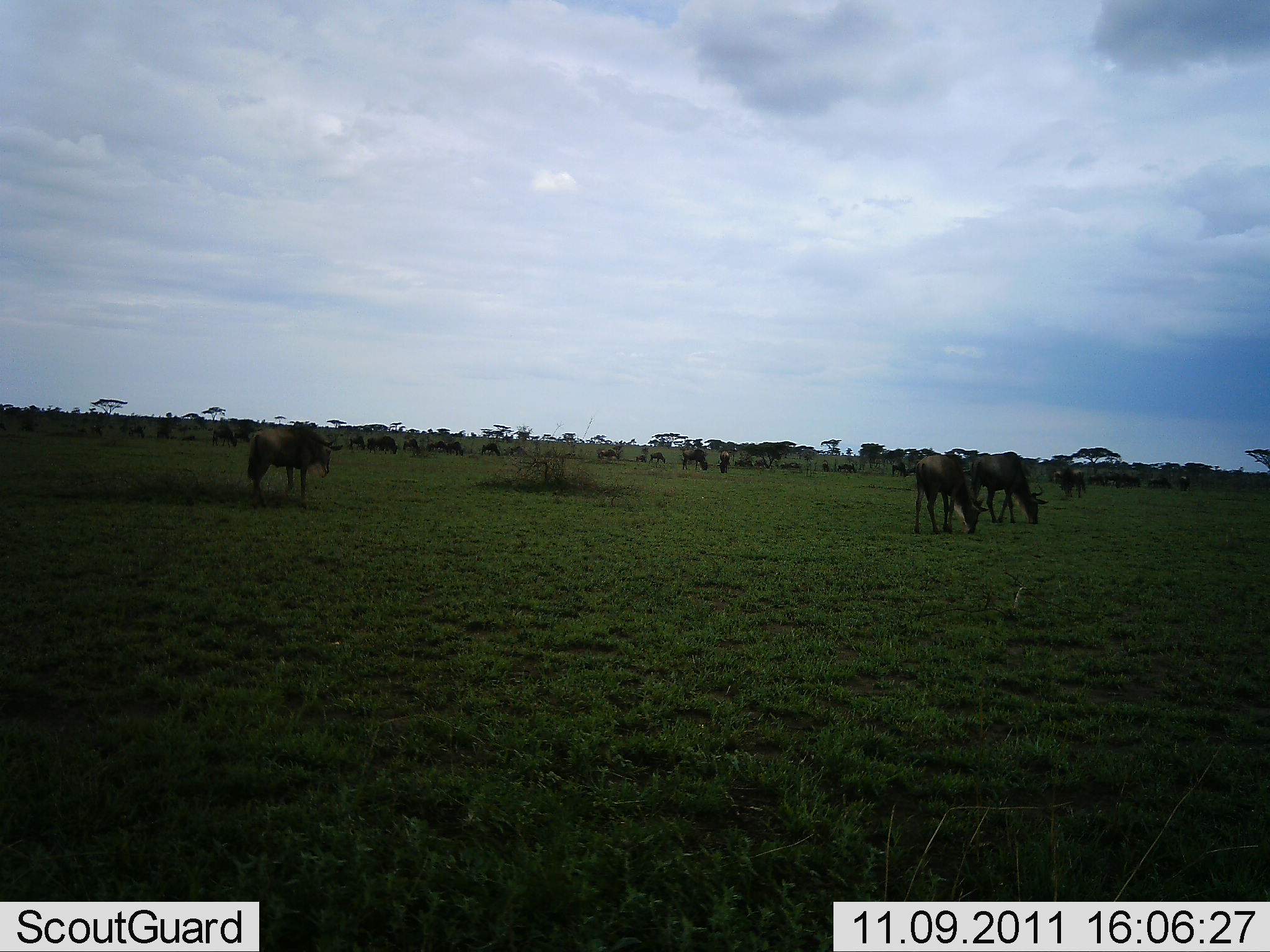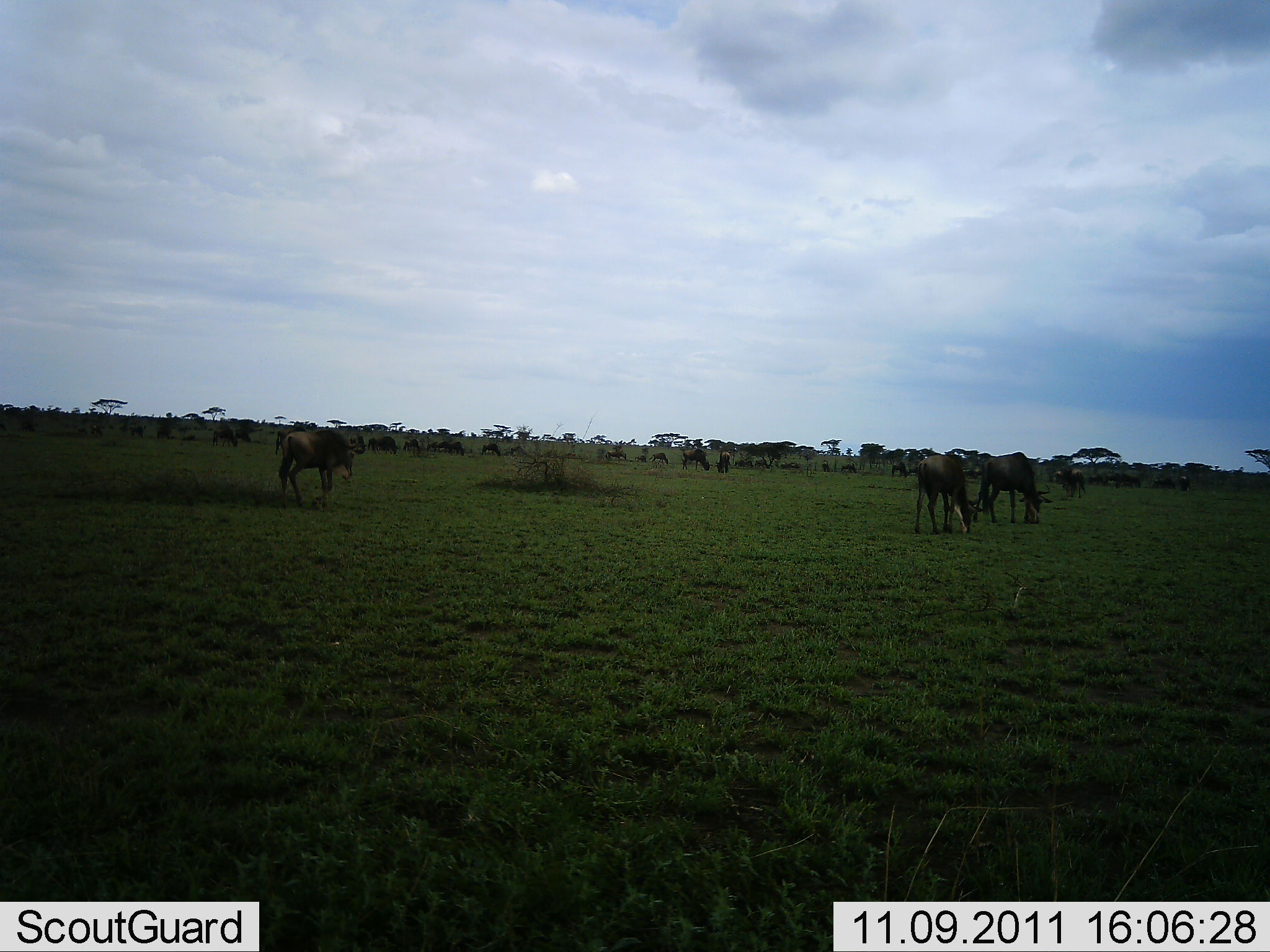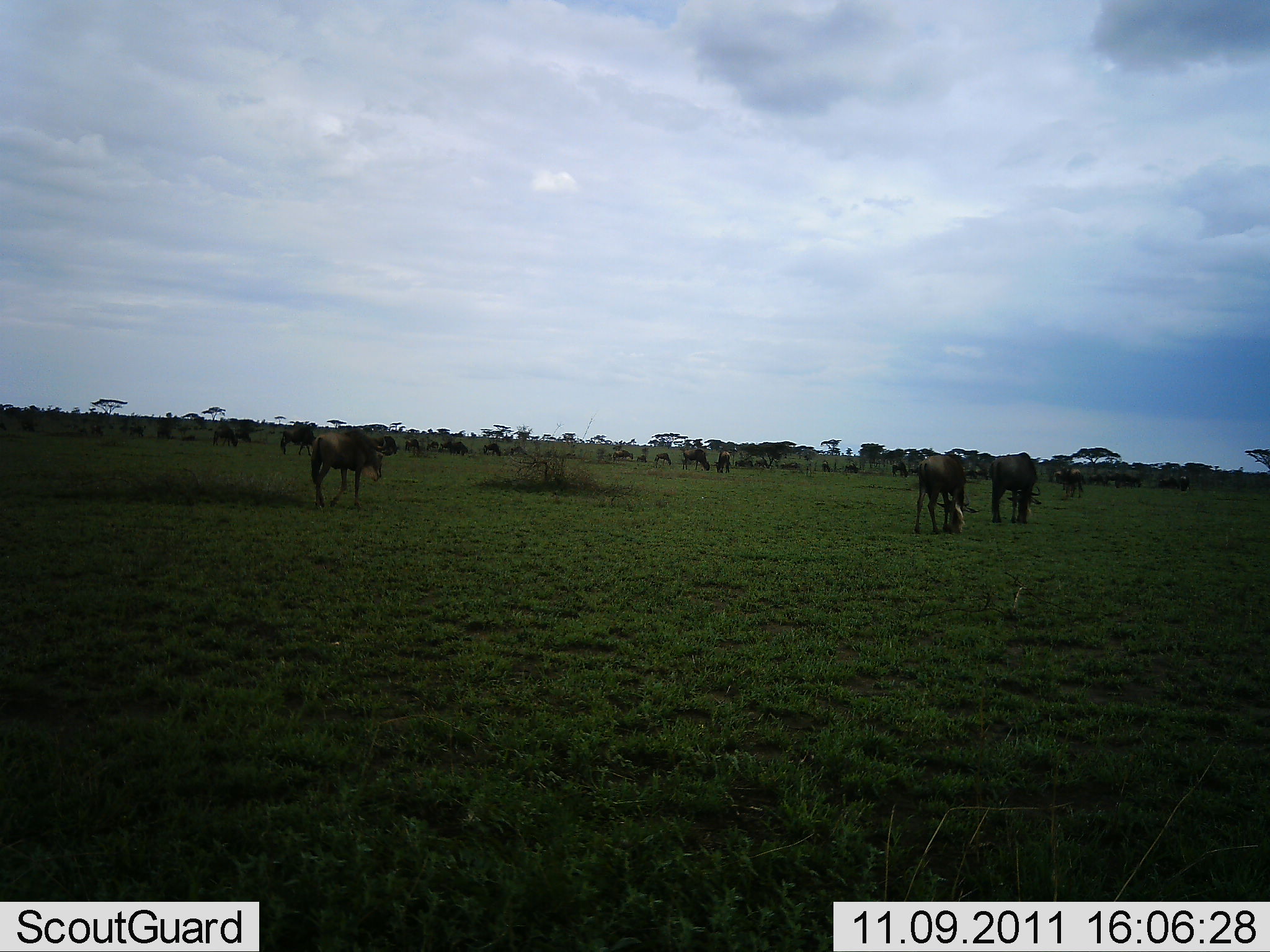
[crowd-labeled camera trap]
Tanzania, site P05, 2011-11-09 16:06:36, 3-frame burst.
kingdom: Animalia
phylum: Chordata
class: Mammalia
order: Artiodactyla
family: Bovidae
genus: Connochaetes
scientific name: Connochaetes taurinus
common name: blue wildebeest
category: wildebeest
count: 11-50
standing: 20%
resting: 0%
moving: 70%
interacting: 0%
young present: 0%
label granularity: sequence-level